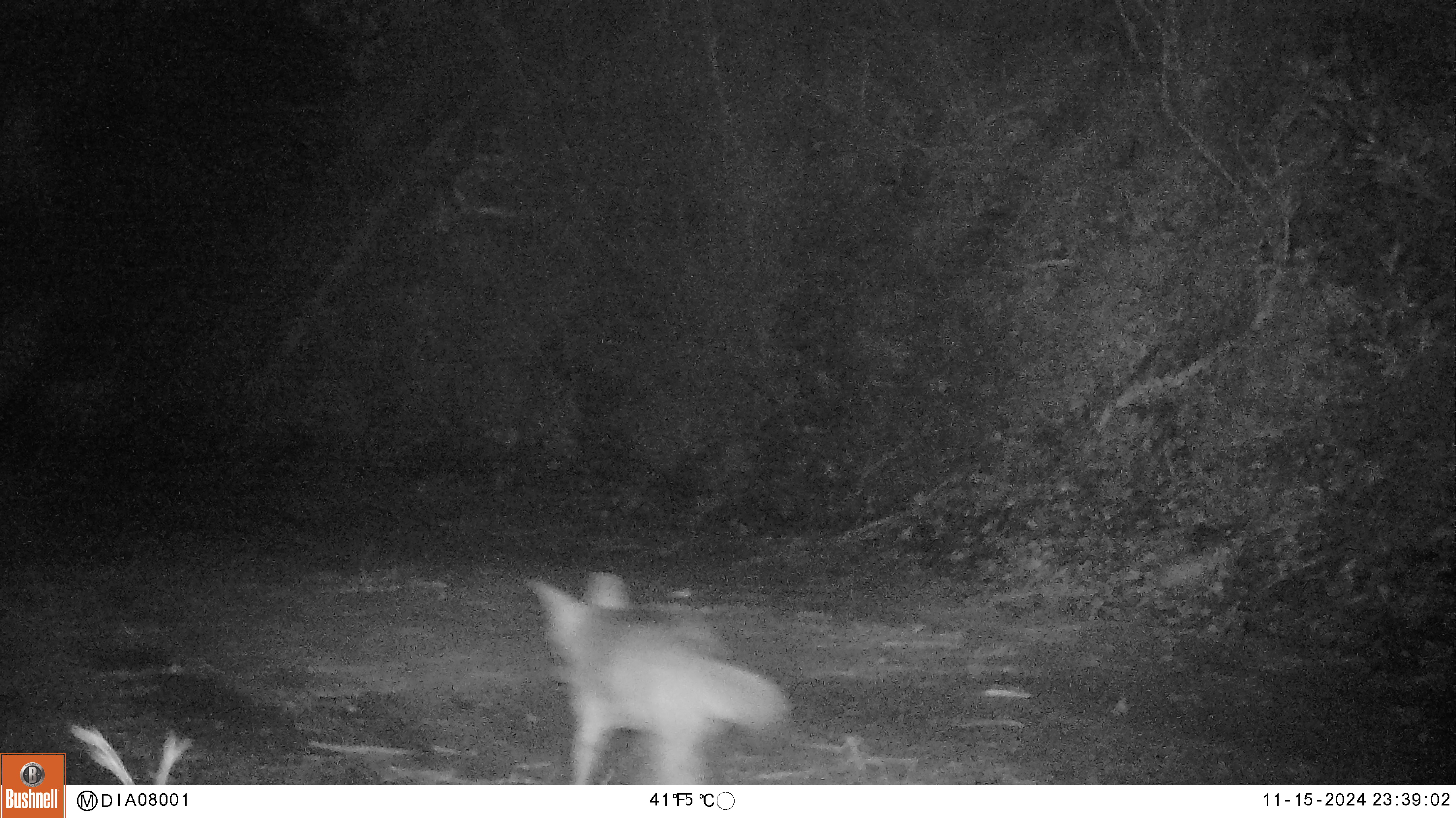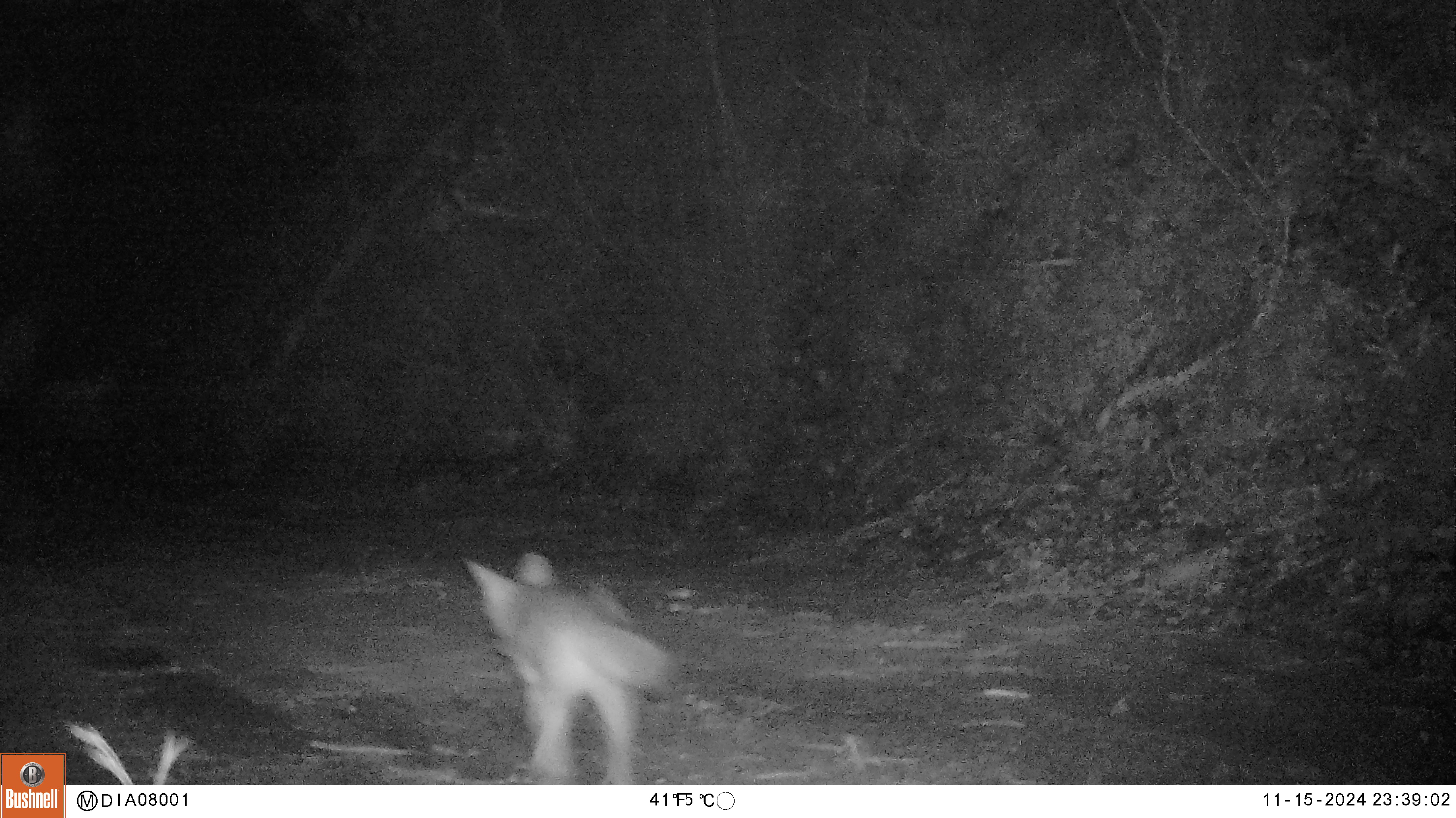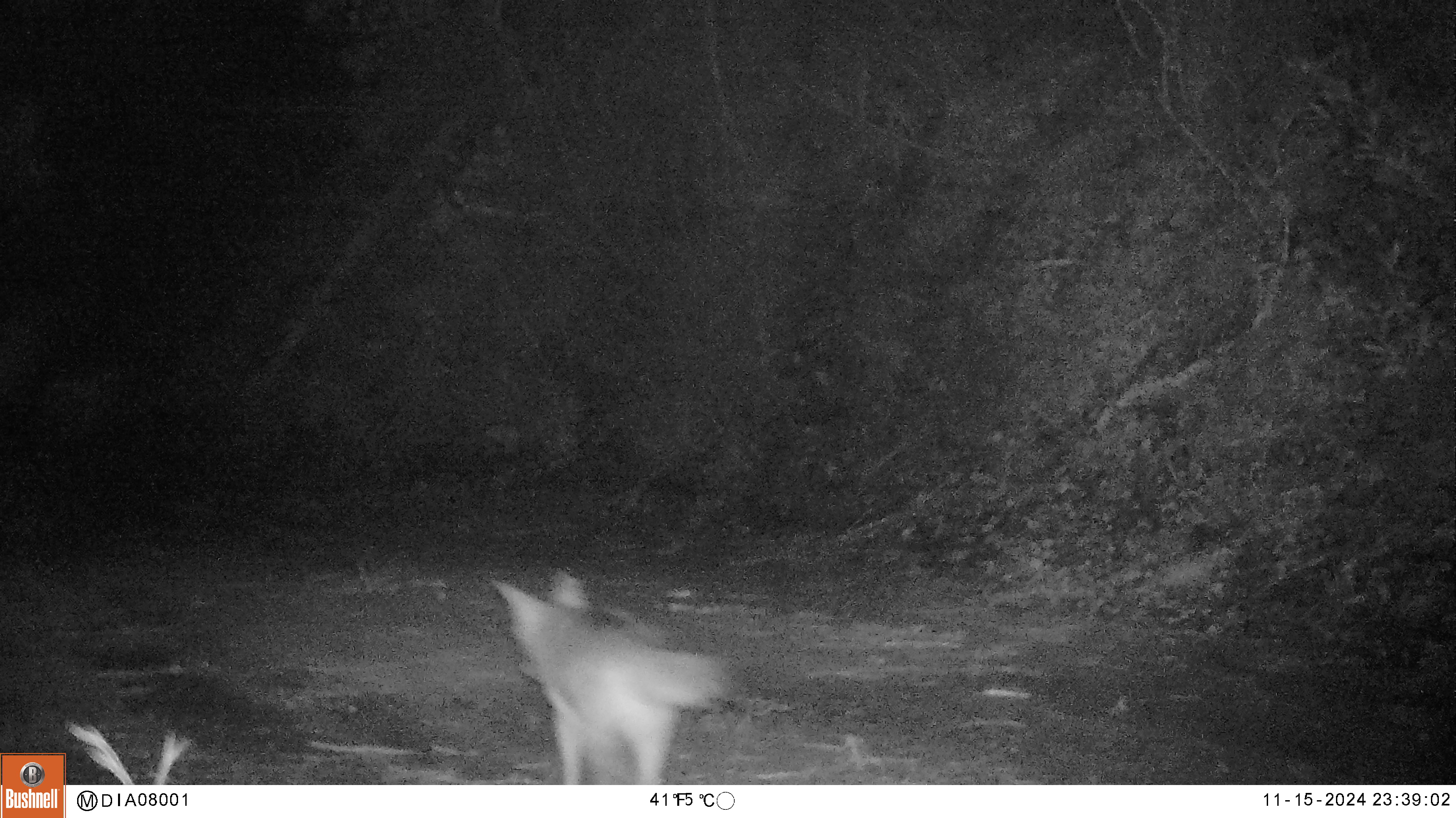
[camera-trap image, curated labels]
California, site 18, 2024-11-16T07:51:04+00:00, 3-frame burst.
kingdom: Animalia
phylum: Chordata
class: Mammalia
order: Carnivora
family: Canidae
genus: Canis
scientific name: Canis latrans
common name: coyote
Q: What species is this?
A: Coyote (Canis latrans).